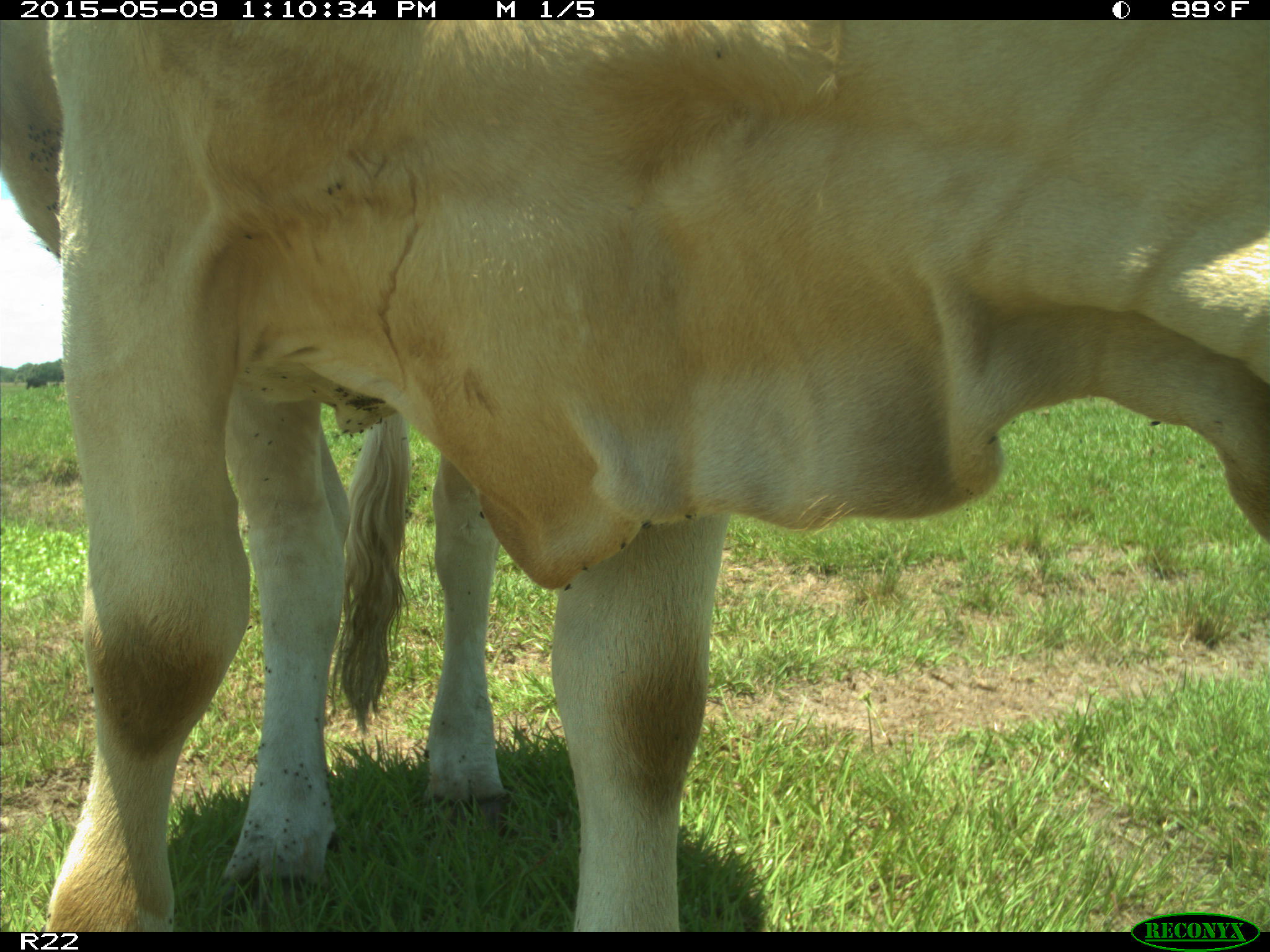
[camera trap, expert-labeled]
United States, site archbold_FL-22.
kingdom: Animalia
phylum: Chordata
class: Mammalia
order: Artiodactyla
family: Bovidae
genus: Bos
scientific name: Bos taurus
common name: domestic cow